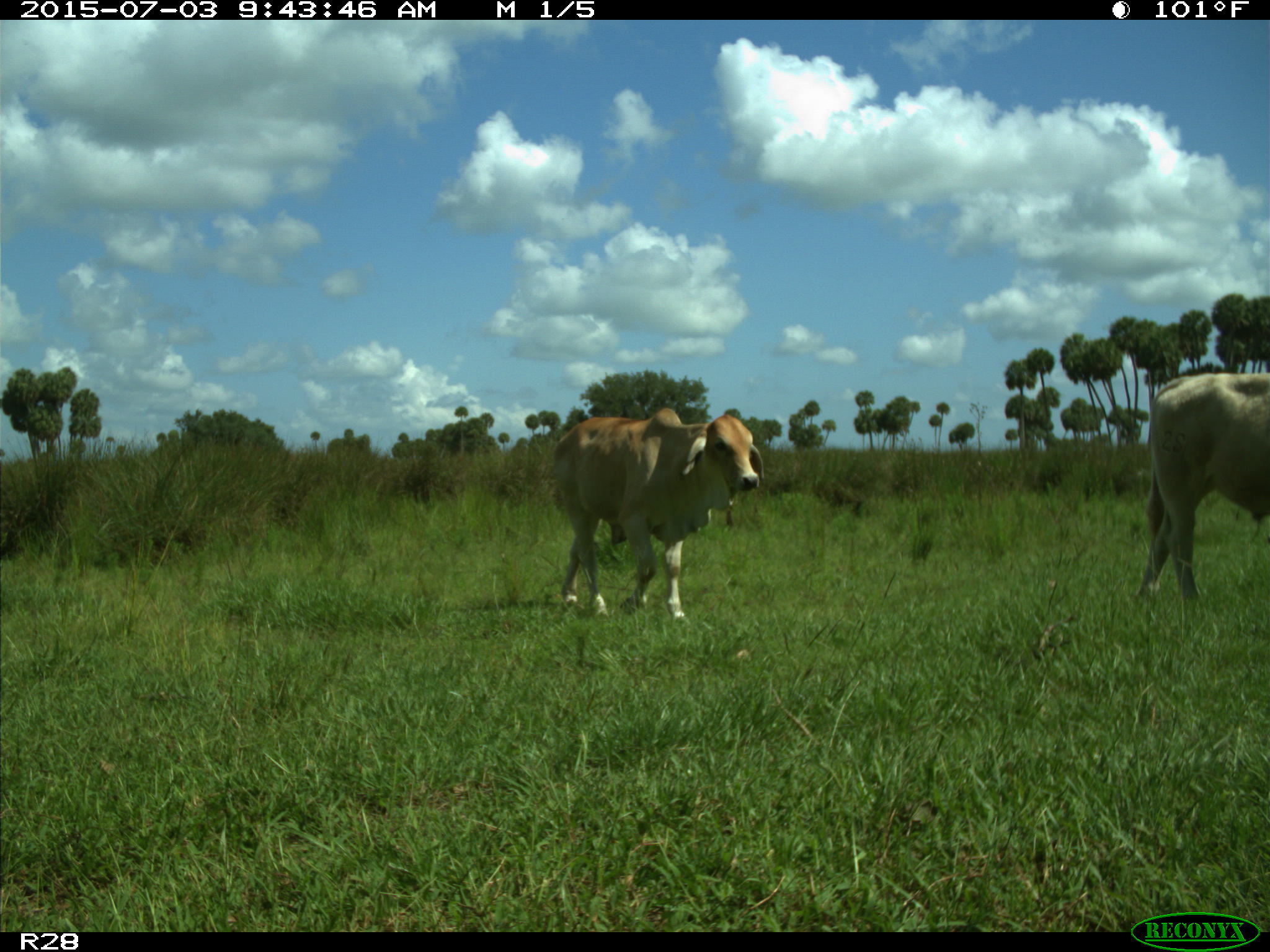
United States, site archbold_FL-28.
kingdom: Animalia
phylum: Chordata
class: Mammalia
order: Artiodactyla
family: Bovidae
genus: Bos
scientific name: Bos taurus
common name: domestic cow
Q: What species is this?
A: Bos taurus (domestic cow).